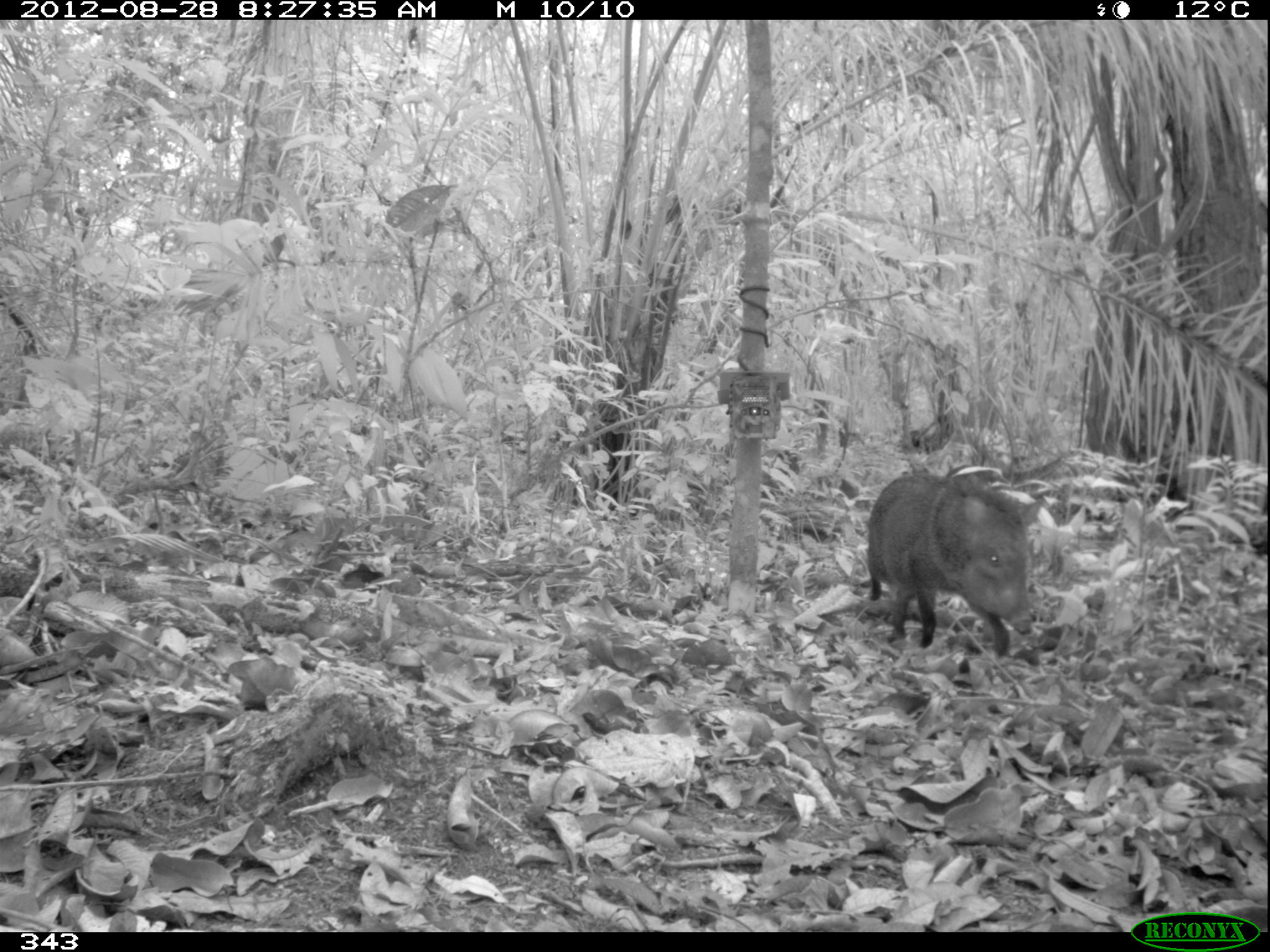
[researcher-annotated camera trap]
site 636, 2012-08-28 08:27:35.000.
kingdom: Animalia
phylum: Chordata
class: Mammalia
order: Artiodactyla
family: Tayassuidae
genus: Pecari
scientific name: Pecari tajacu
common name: collared peccary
Pecari tajacu (collared peccary).